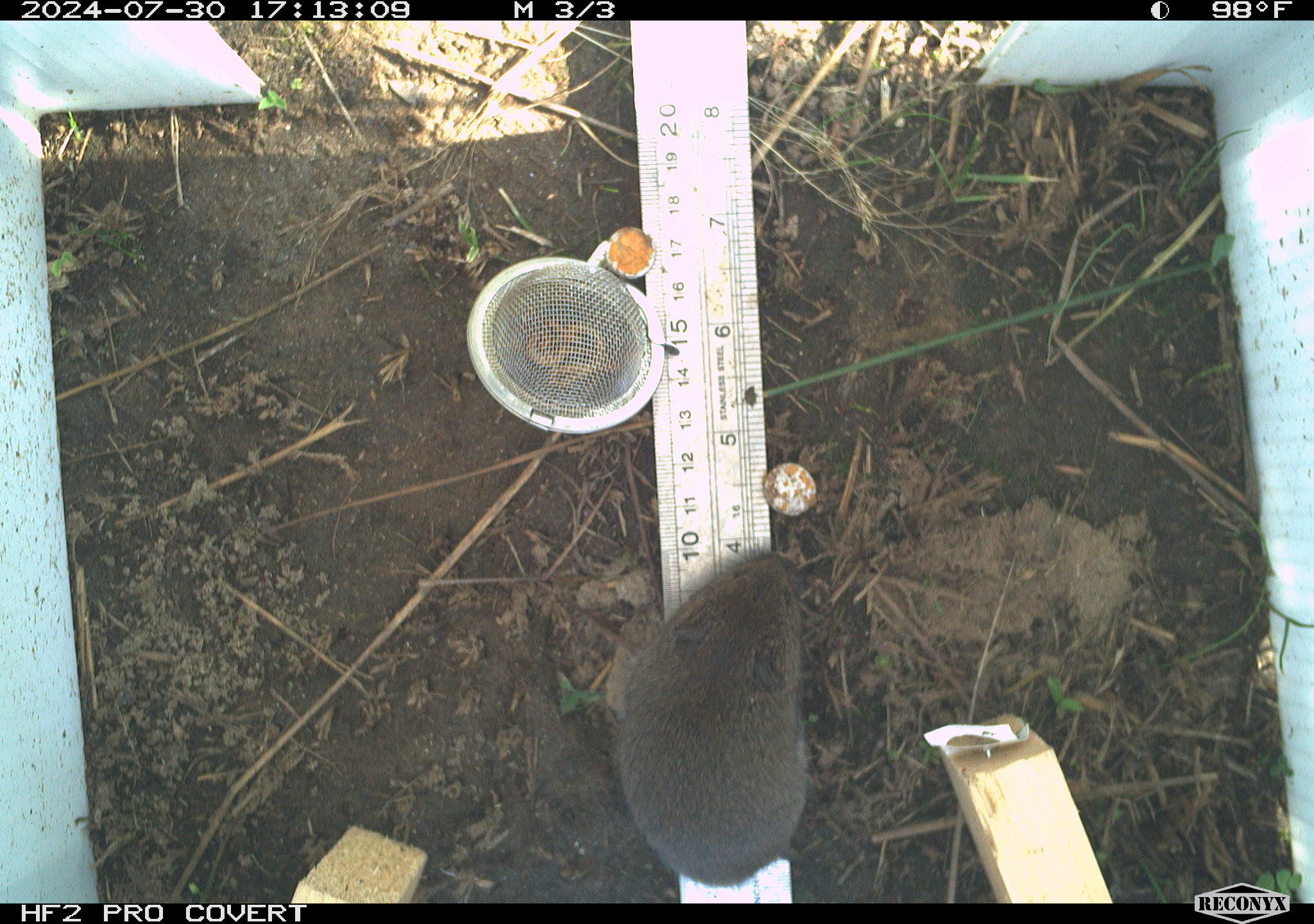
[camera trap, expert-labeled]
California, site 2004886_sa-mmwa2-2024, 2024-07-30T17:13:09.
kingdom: Animalia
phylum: Chordata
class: Mammalia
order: Rodentia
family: Cricetidae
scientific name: Arvicolinae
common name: voles, lemmings, and muskrats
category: arvicolinae subfamily